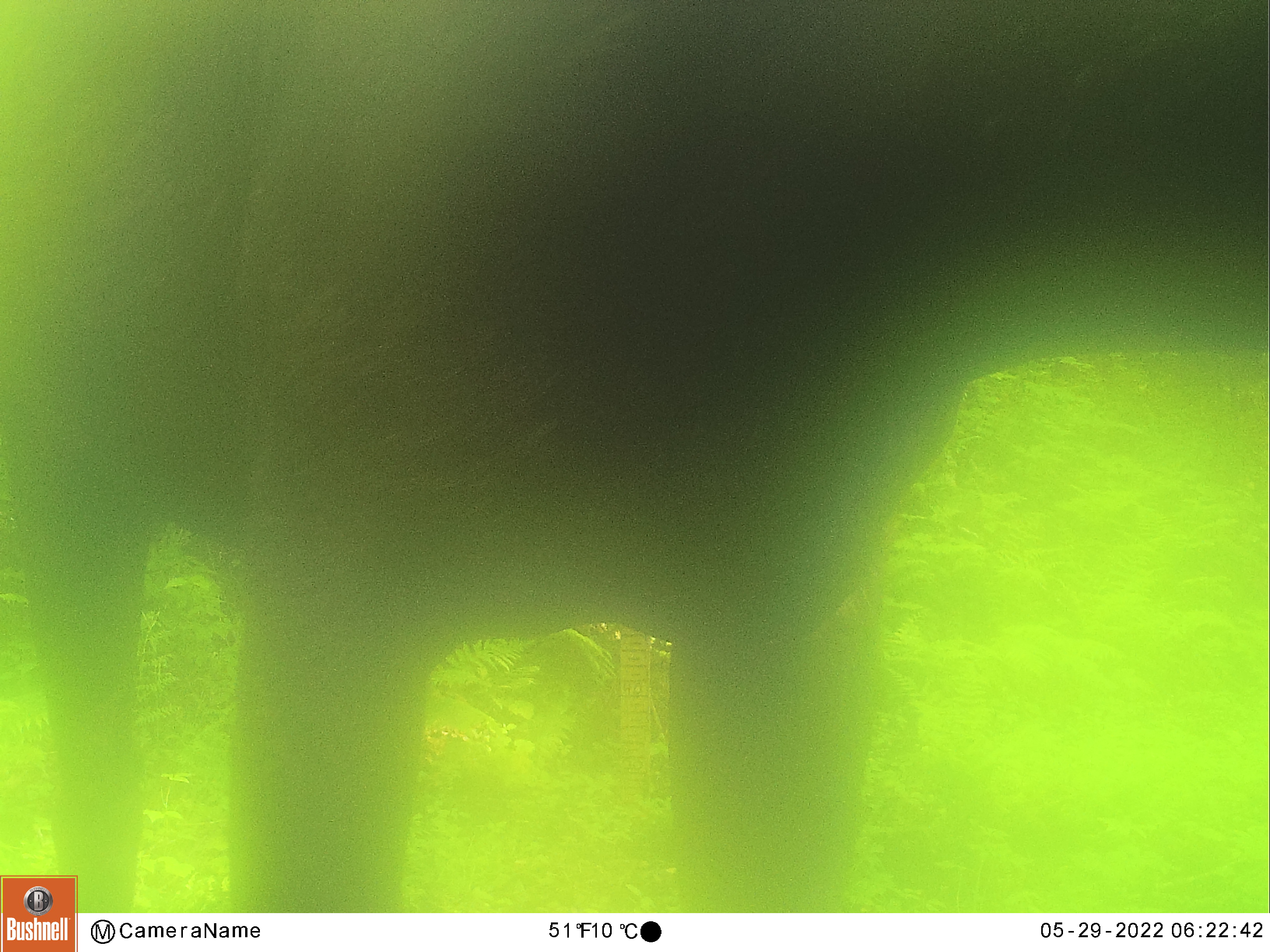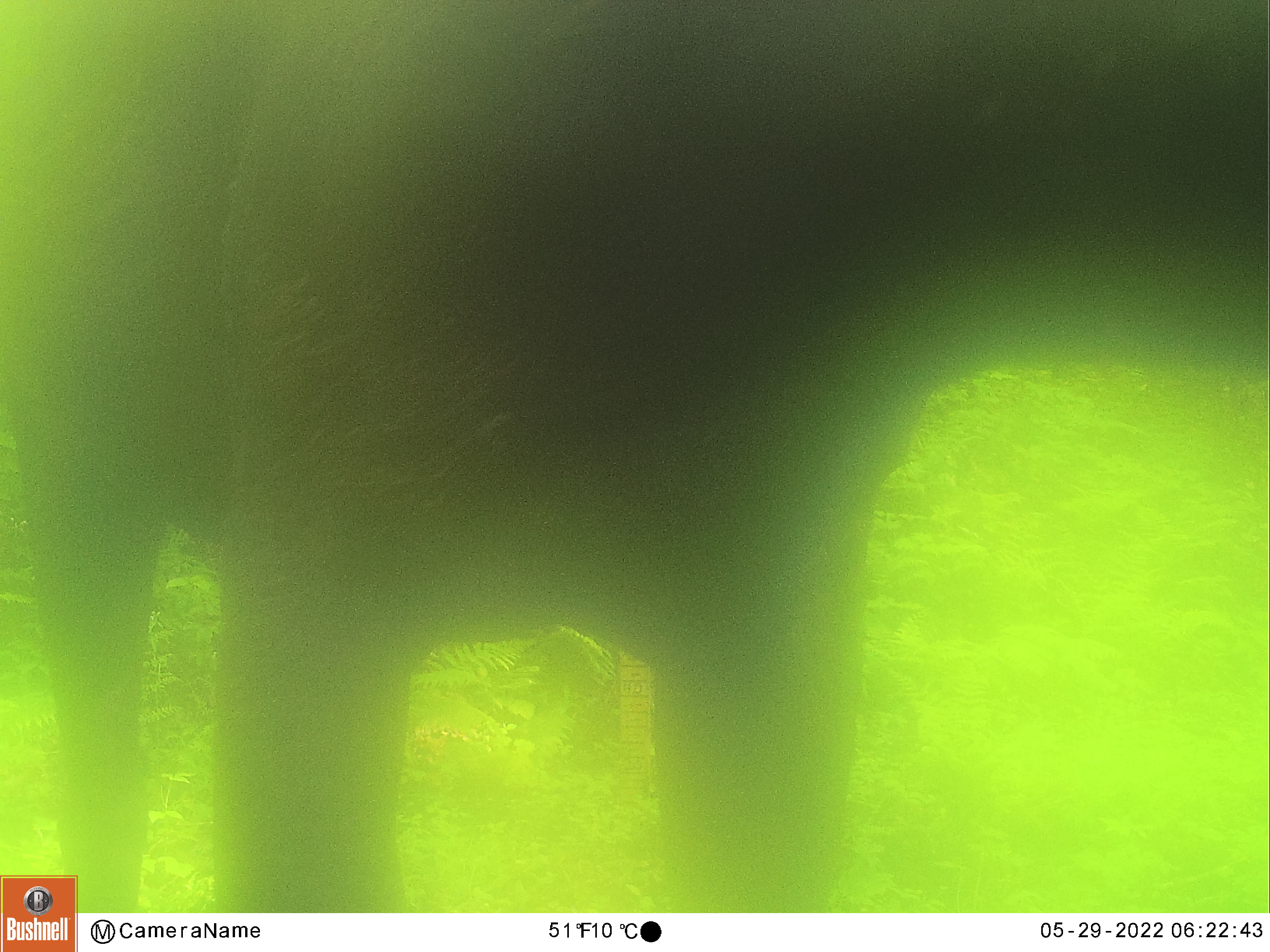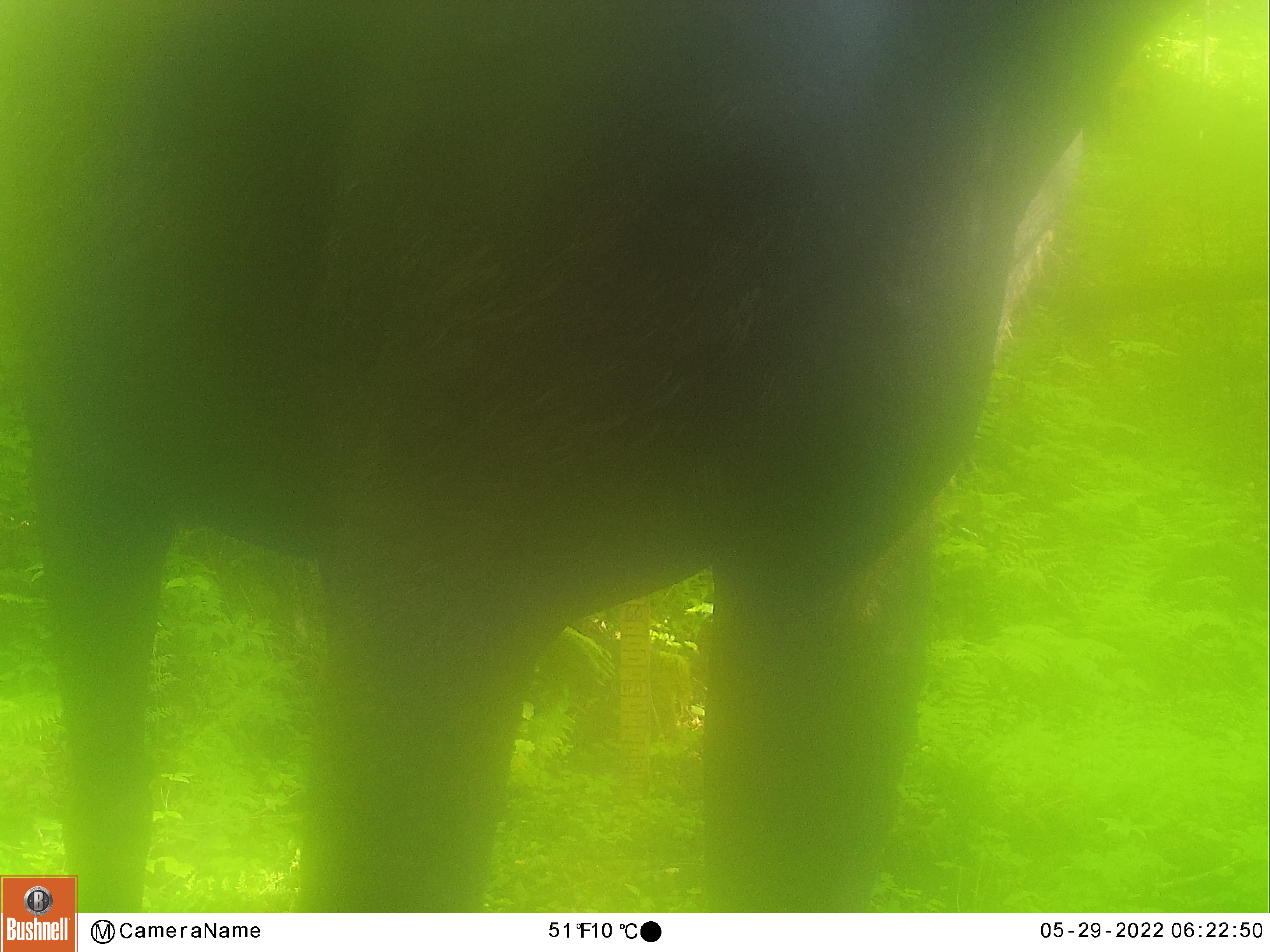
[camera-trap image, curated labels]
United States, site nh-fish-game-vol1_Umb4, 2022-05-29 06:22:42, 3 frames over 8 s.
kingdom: Animalia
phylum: Chordata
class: Mammalia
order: Artiodactyla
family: Cervidae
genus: Alces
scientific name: Alces alces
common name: moose